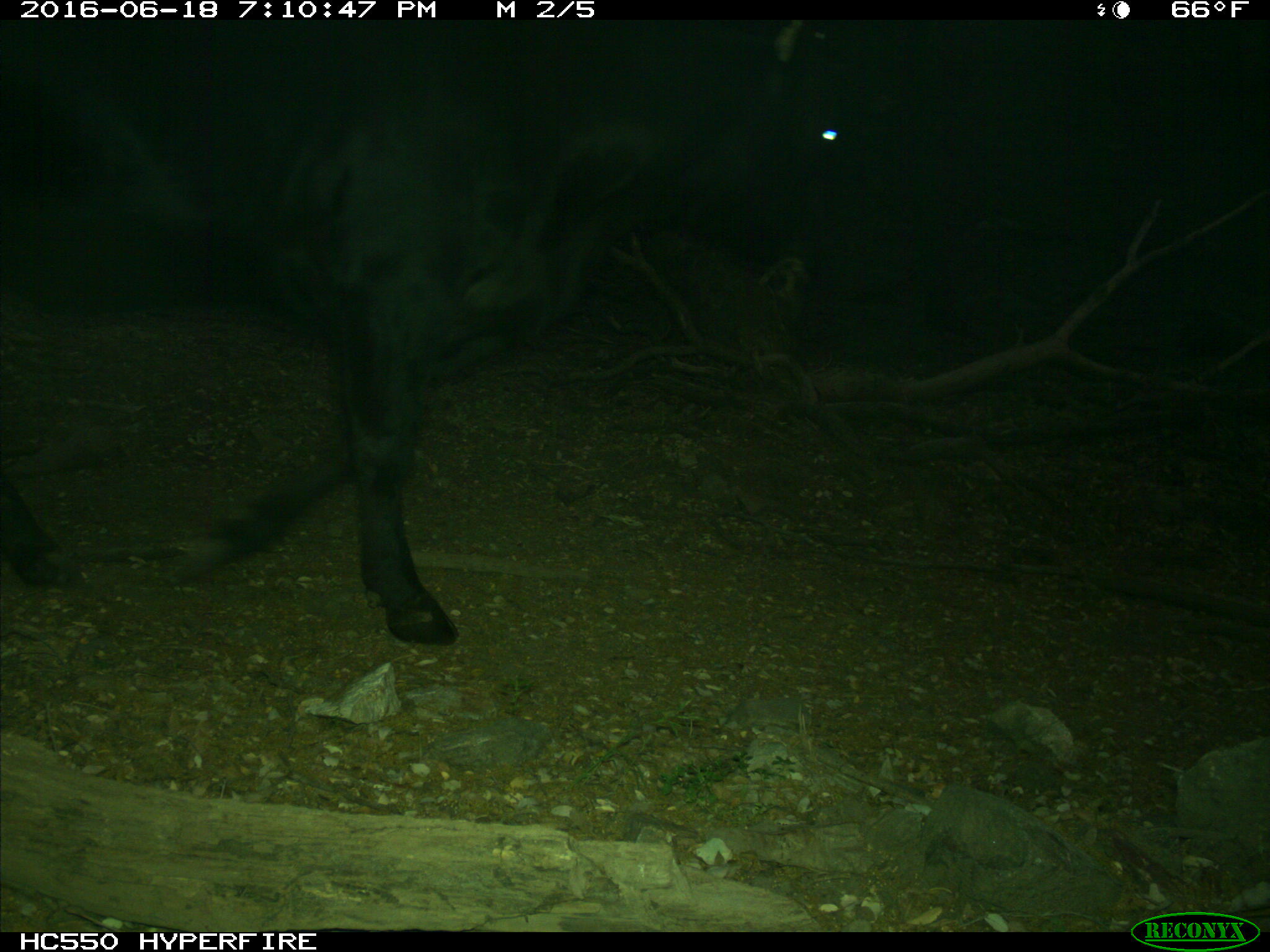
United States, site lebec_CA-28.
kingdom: Animalia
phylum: Chordata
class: Mammalia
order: Artiodactyla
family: Bovidae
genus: Bos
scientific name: Bos taurus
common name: domestic cow